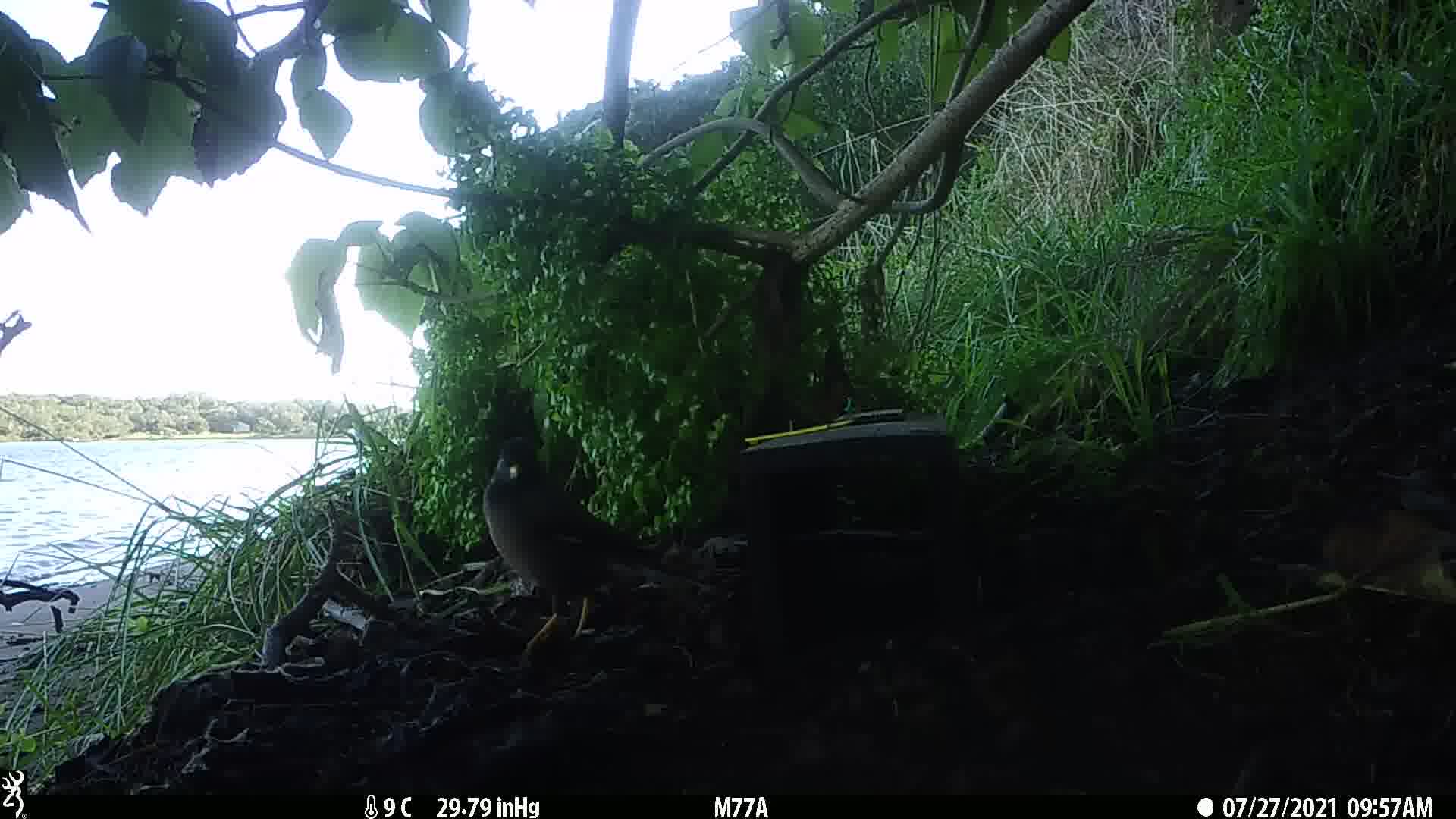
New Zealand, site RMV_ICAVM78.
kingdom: Animalia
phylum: Chordata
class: Aves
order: Passeriformes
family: Sturnidae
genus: Acridotheres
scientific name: Acridotheres tristis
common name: common myna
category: myna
Myna (common myna) (Acridotheres tristis).